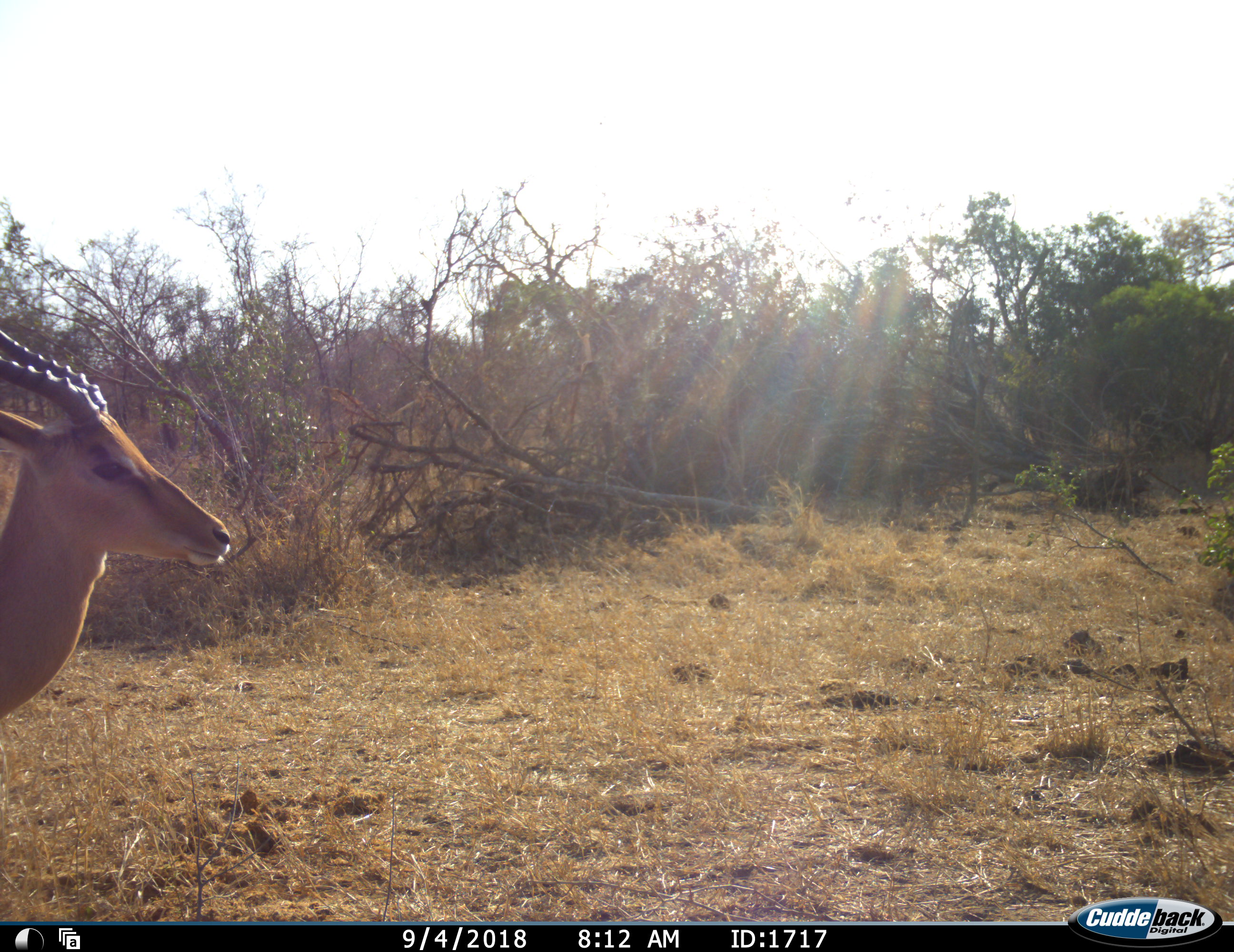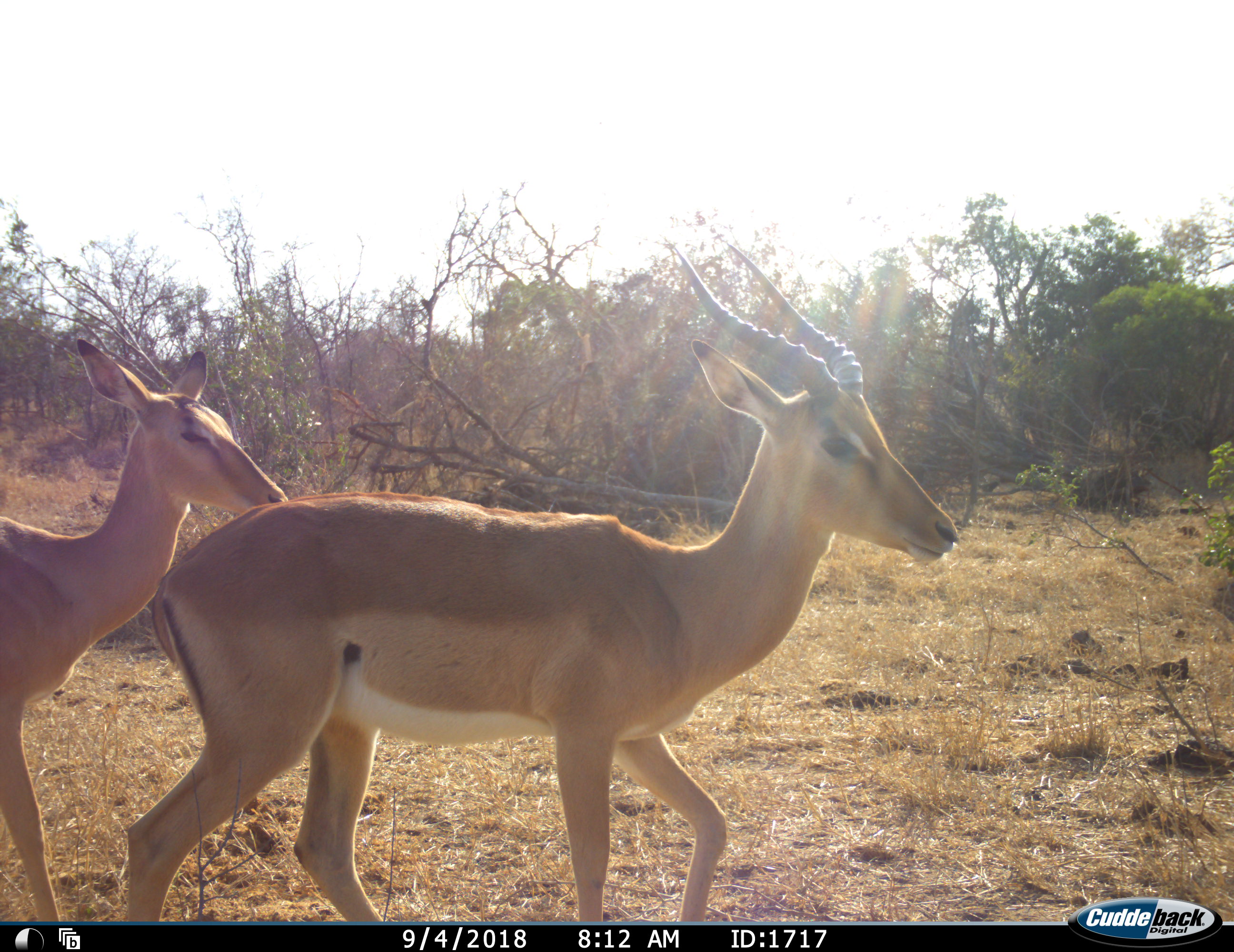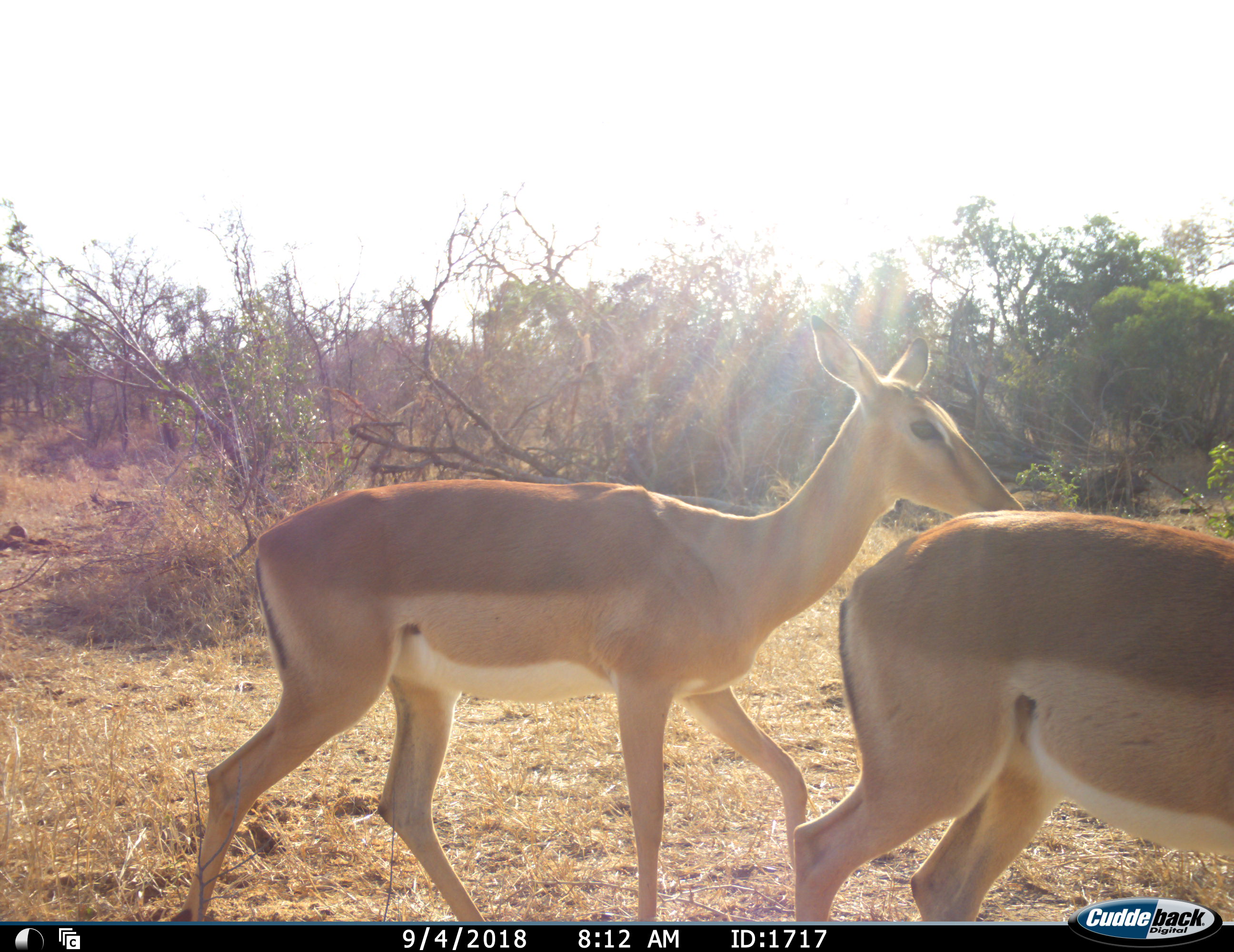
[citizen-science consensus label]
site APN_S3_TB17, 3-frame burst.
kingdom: Animalia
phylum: Chordata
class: Mammalia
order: Artiodactyla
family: Bovidae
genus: Aepyceros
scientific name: Aepyceros melampus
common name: impala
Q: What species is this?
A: Impala (Aepyceros melampus).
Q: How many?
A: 2.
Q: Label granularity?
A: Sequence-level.